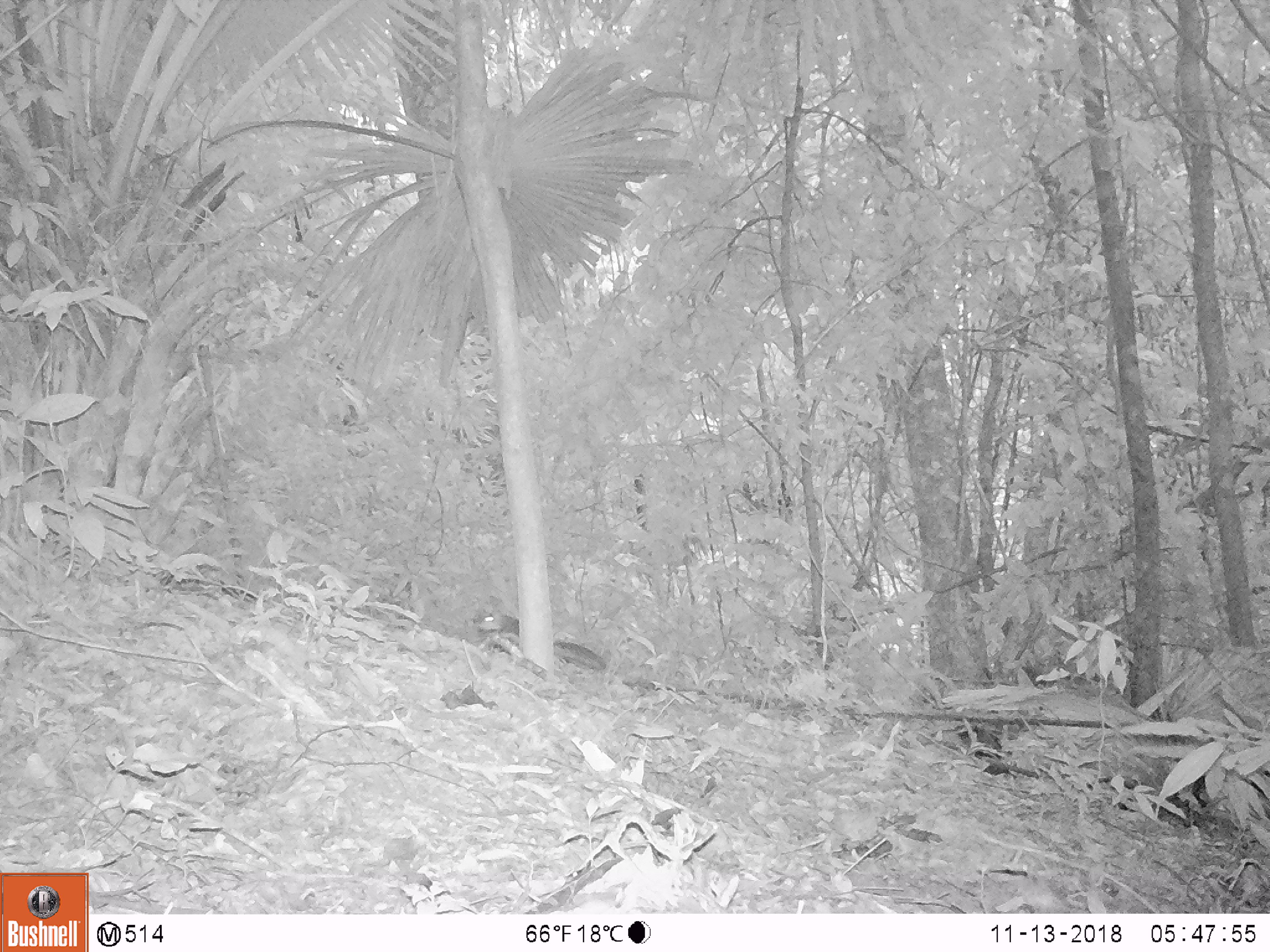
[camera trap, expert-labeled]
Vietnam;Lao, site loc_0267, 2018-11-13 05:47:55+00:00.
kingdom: Animalia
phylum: Chordata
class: Mammalia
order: Rodentia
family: Sciuridae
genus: Dremomys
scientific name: Dremomys rufigenis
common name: red-cheeked squirrel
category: red cheeked squirrel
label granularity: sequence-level